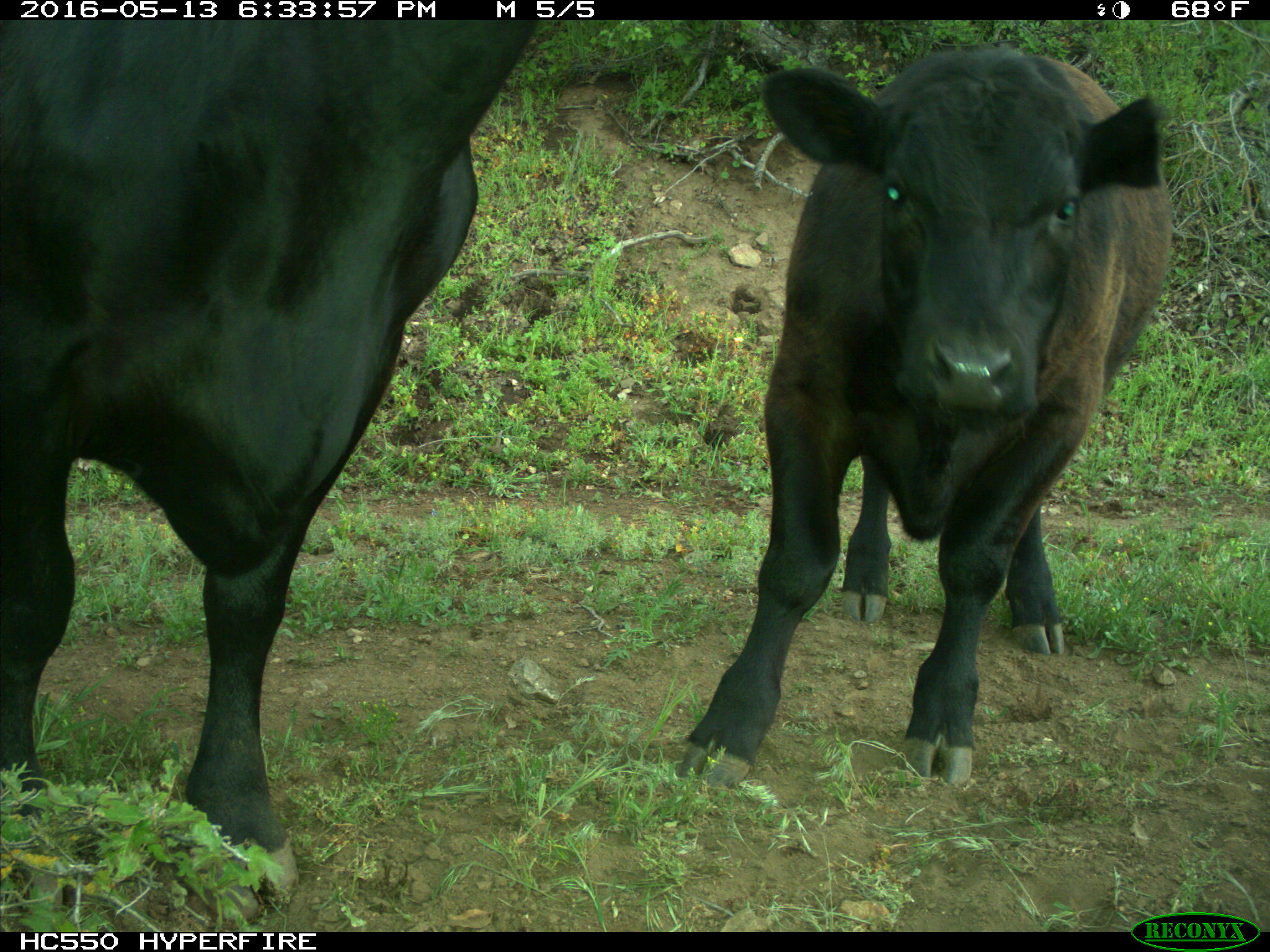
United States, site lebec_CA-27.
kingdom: Animalia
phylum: Chordata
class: Mammalia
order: Artiodactyla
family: Bovidae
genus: Bos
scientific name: Bos taurus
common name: domestic cow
Bos taurus (domestic cow).